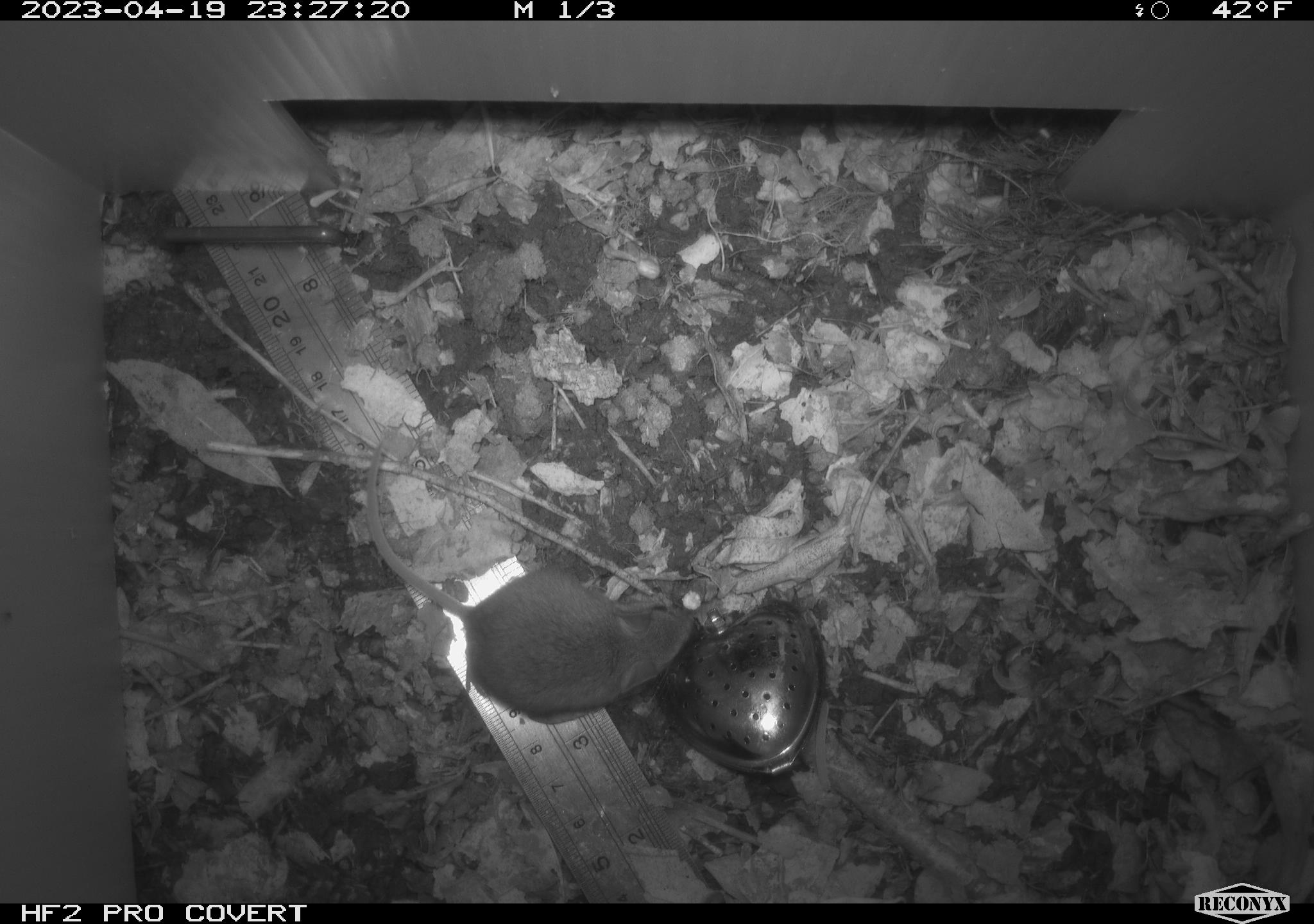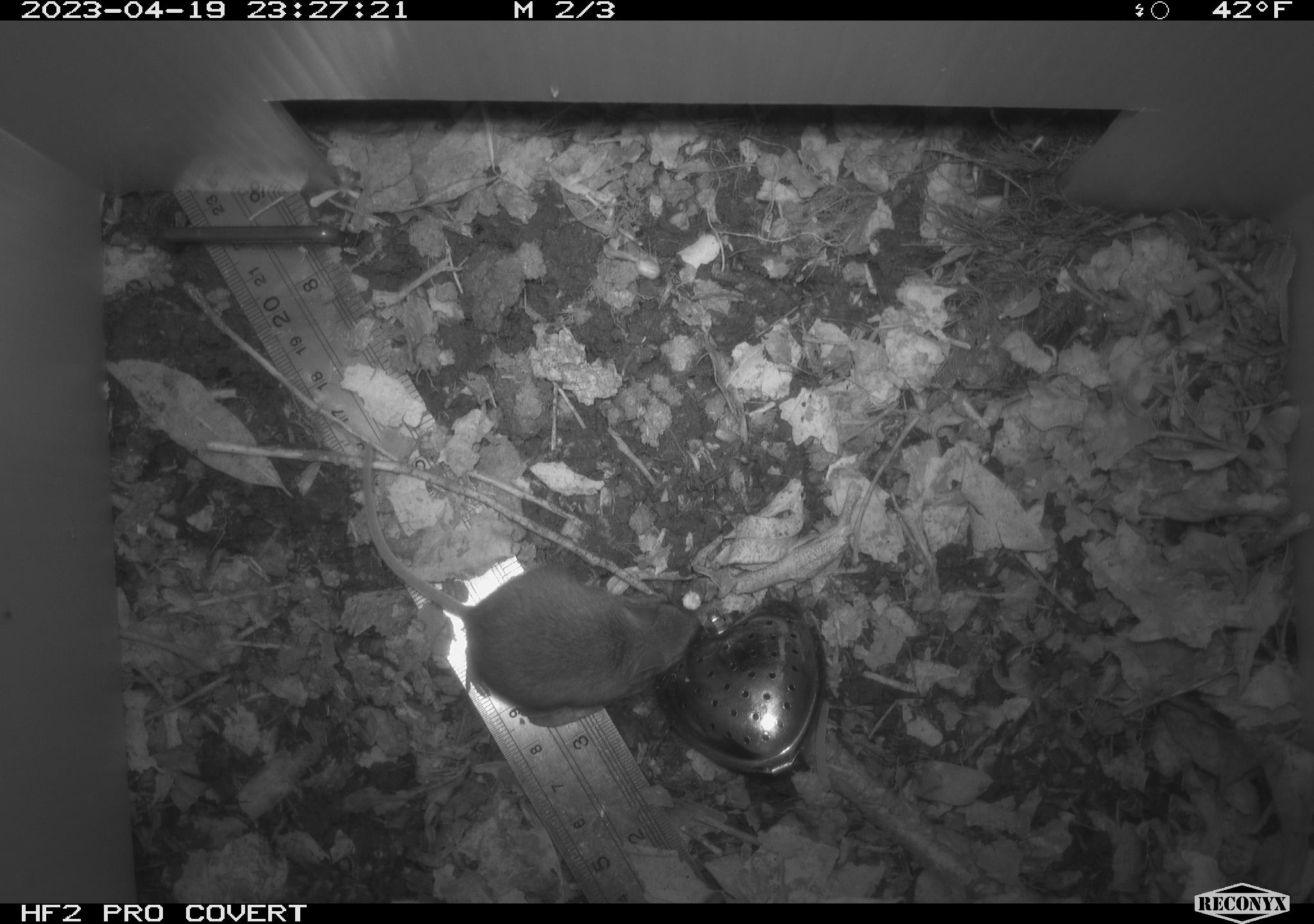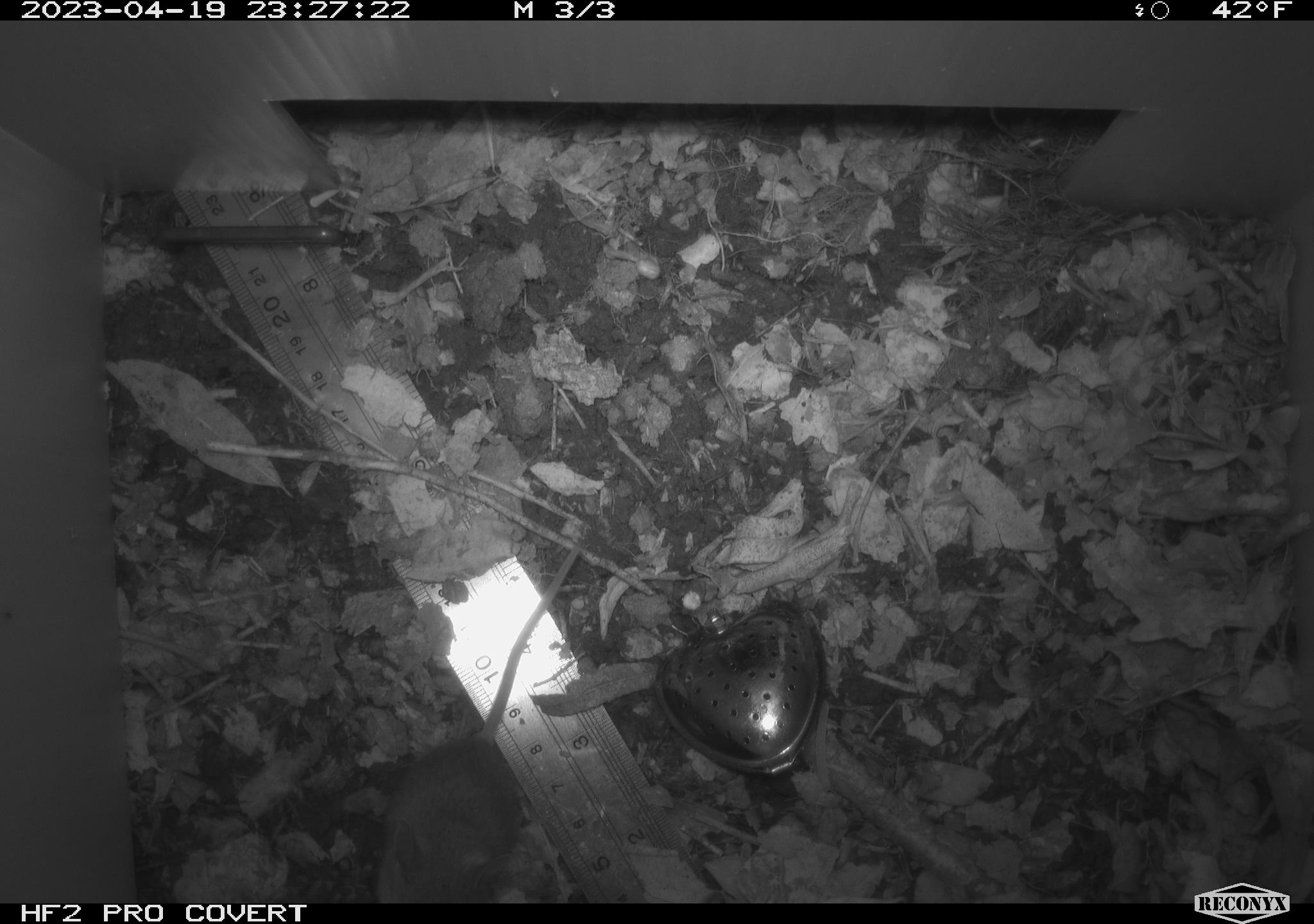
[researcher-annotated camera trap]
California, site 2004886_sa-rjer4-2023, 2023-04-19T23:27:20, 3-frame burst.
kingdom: Animalia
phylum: Chordata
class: Mammalia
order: Rodentia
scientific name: Rodentia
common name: mouse species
Mouse species (Rodentia).